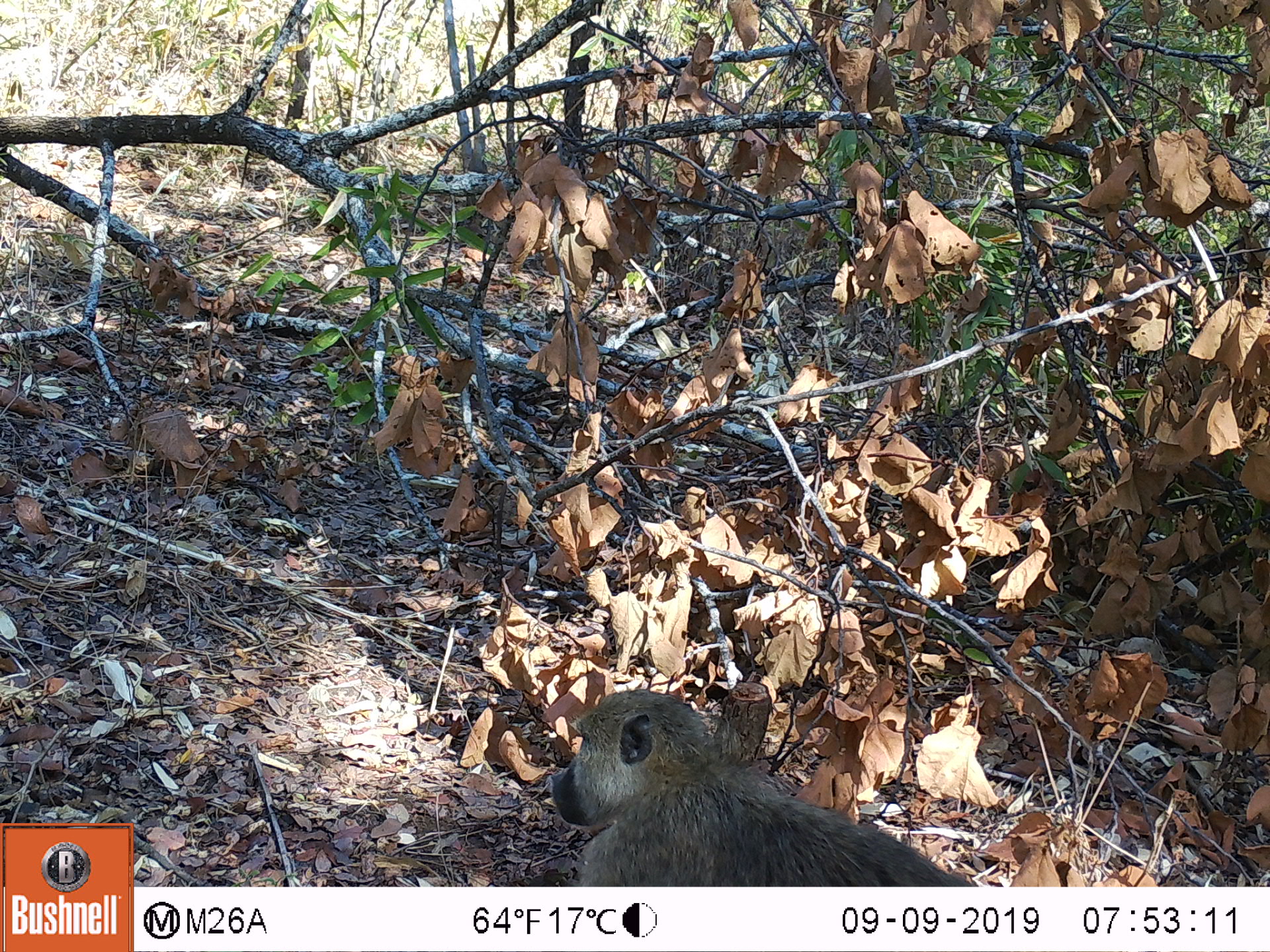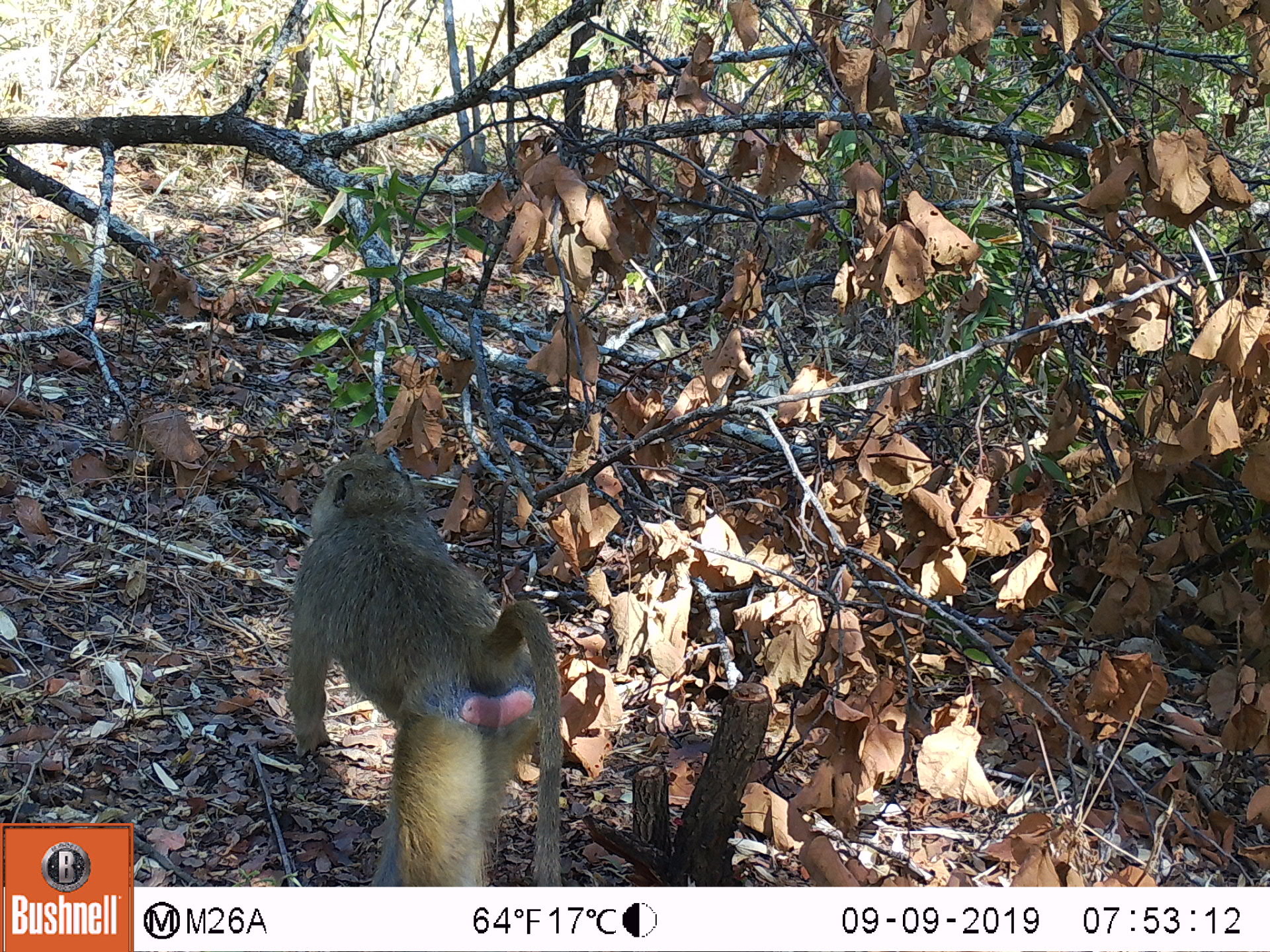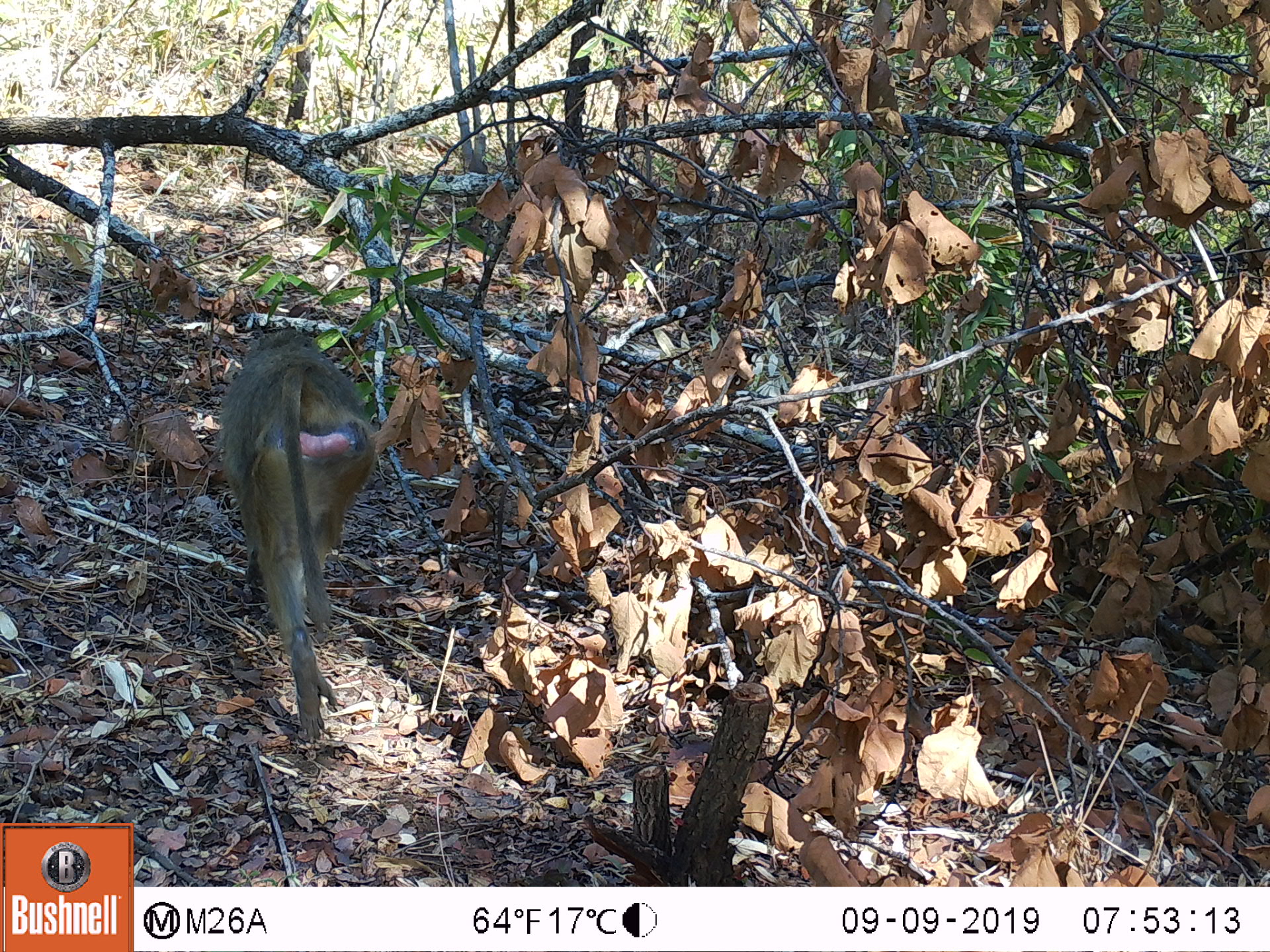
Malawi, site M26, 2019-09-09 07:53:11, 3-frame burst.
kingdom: Animalia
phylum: Chordata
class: Mammalia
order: Primates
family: Cercopithecidae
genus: Papio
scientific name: Papio cynocephalus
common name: yellow baboon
Yellow baboon (Papio cynocephalus), count 1.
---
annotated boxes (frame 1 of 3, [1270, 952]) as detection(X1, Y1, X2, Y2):
yellow baboon: detection(547, 688, 969, 883)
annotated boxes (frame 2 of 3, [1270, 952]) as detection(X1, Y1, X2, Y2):
yellow baboon: detection(291, 451, 560, 878)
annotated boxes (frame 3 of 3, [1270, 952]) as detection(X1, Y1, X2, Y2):
yellow baboon: detection(216, 326, 383, 745)